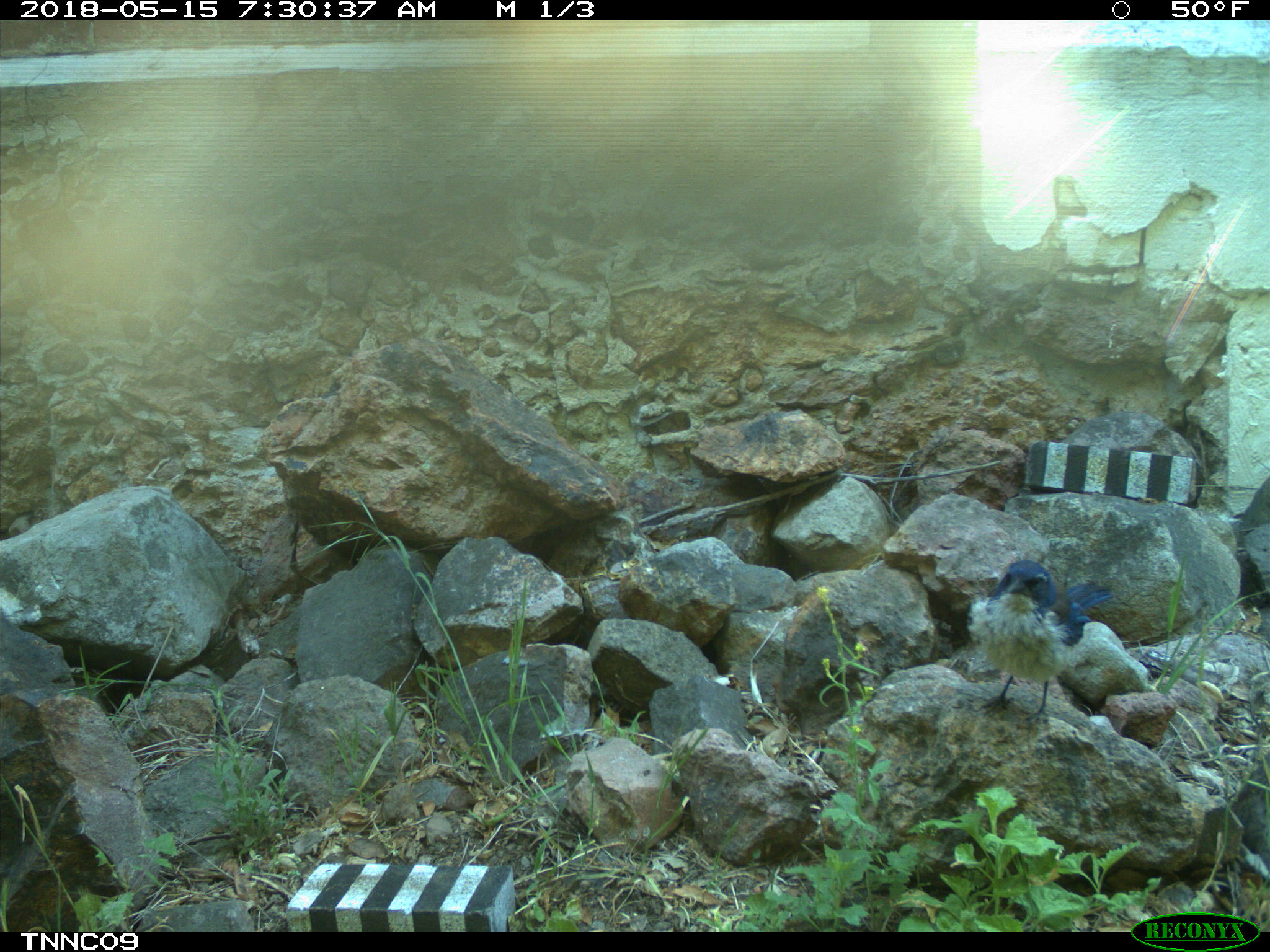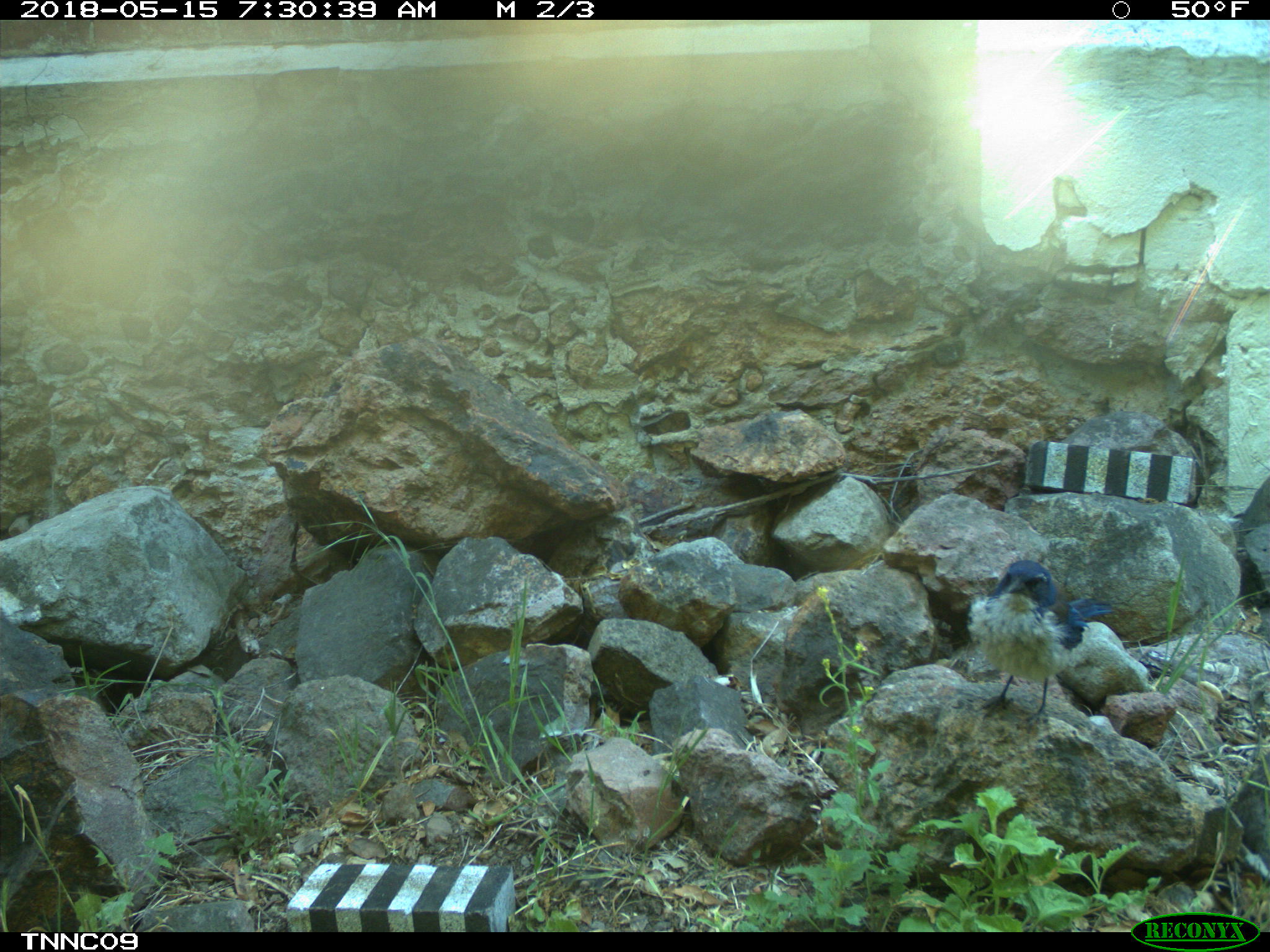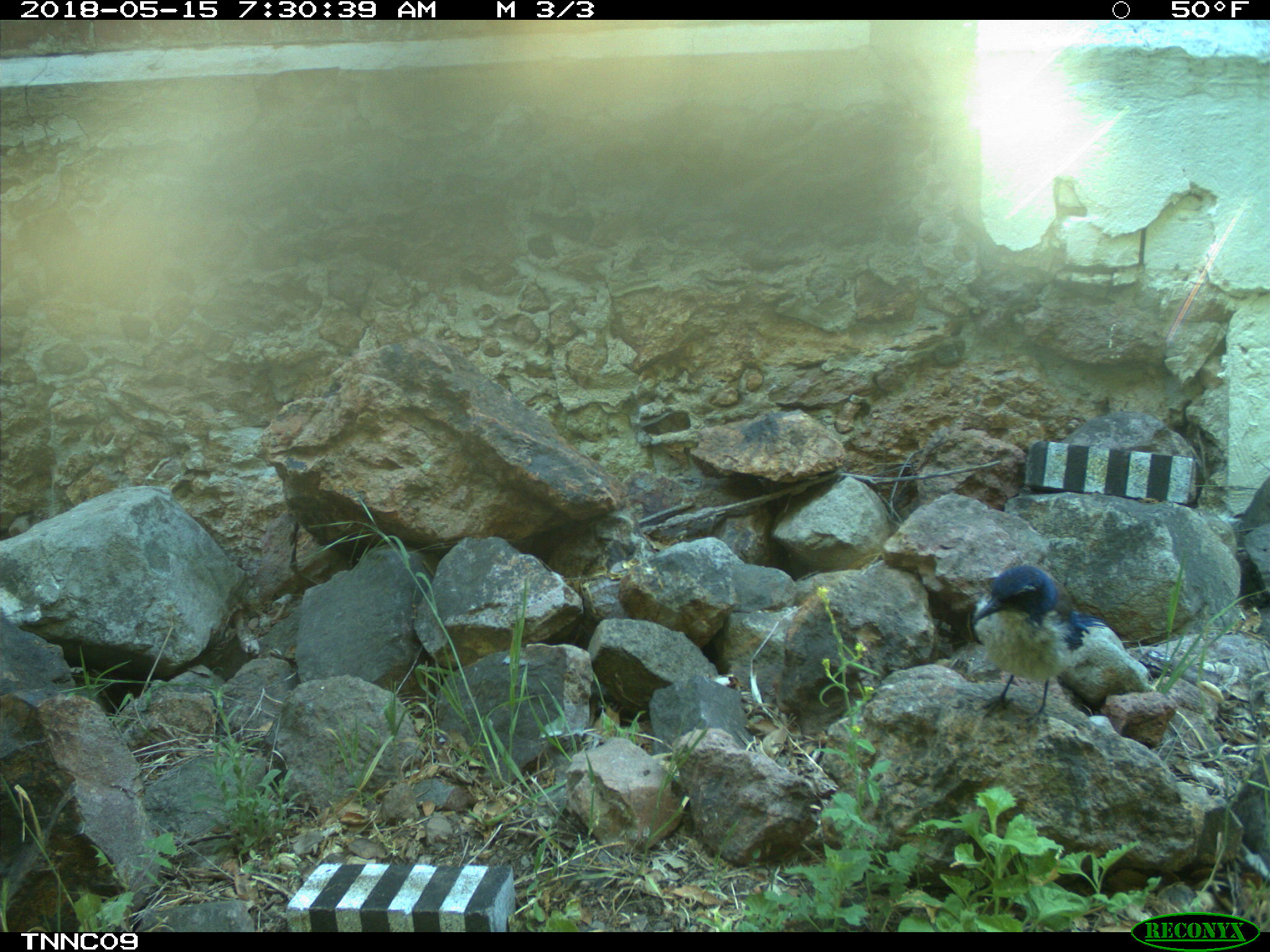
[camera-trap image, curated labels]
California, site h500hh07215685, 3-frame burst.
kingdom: Animalia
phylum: Chordata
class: Aves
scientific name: Aves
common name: bird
Bird (Aves).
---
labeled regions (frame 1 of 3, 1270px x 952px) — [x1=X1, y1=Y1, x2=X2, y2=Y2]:
bird: [x1=964, y1=559, x2=1113, y2=723]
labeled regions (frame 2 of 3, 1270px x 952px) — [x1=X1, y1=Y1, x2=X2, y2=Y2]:
bird: [x1=966, y1=558, x2=1116, y2=733]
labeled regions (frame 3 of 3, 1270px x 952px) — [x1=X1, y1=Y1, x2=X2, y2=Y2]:
bird: [x1=969, y1=562, x2=1111, y2=725]